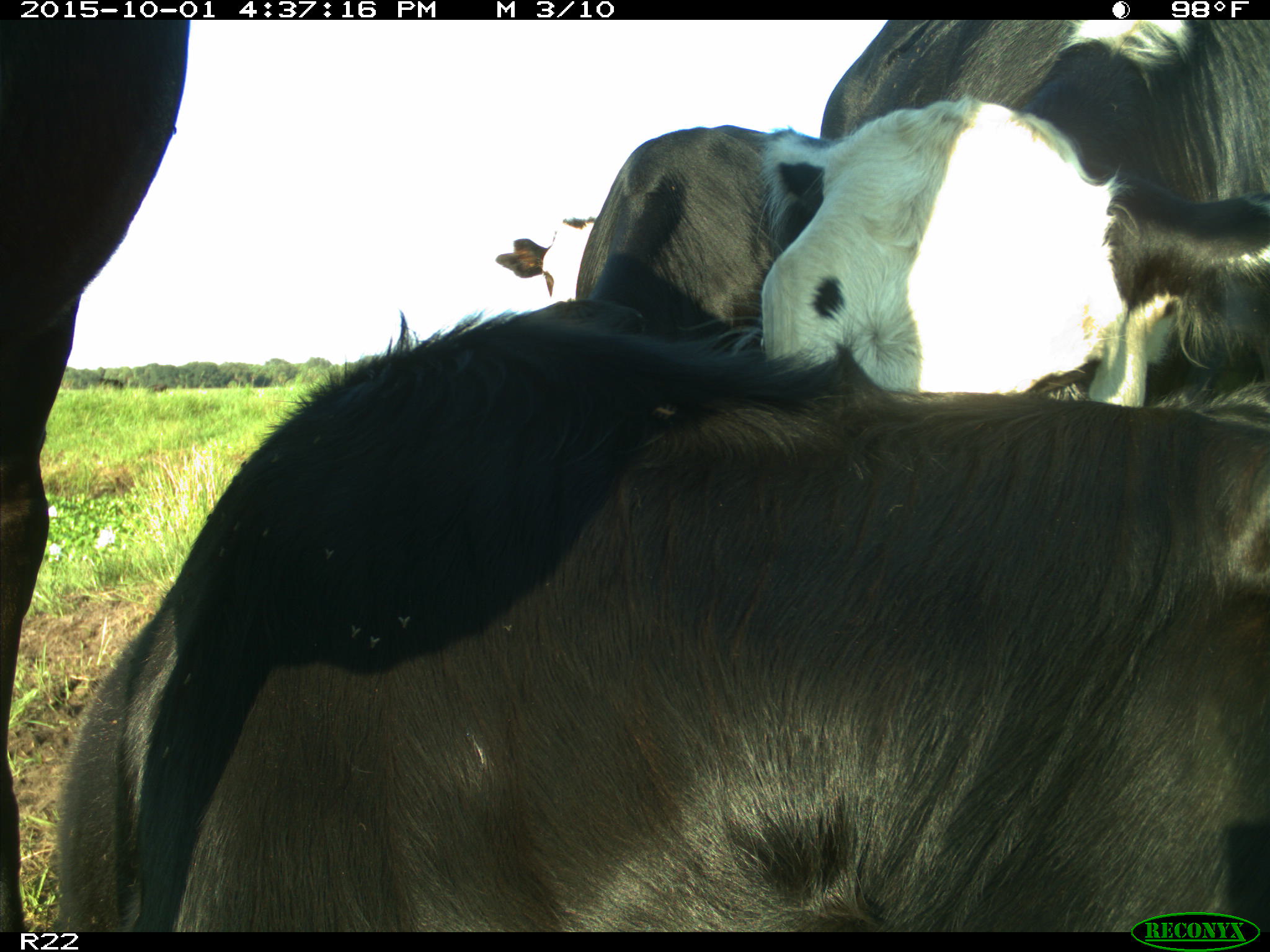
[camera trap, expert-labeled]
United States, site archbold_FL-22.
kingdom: Animalia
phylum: Chordata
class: Mammalia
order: Artiodactyla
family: Bovidae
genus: Bos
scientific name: Bos taurus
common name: domestic cow